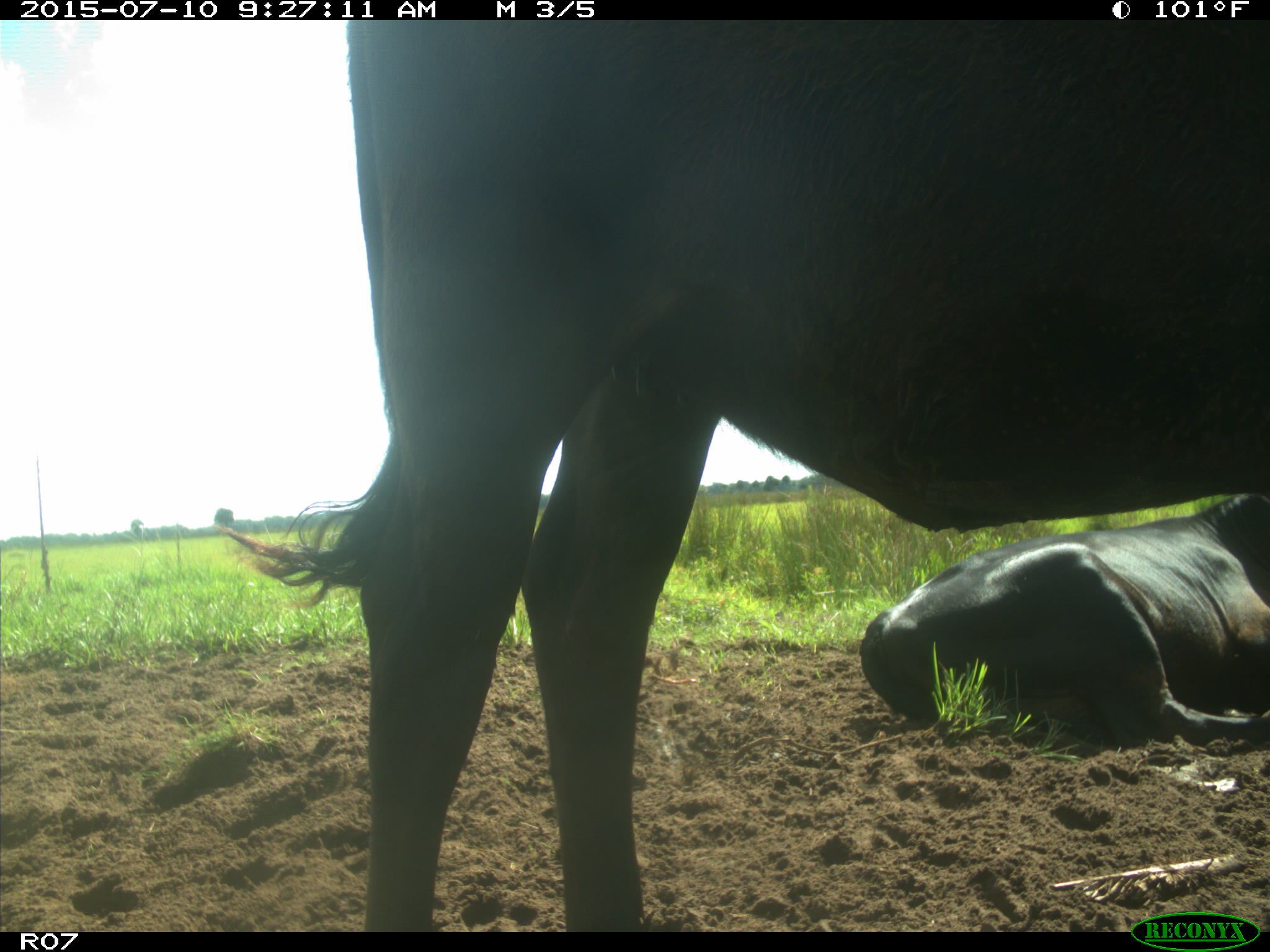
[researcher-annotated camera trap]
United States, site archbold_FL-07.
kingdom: Animalia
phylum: Chordata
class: Mammalia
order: Artiodactyla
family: Bovidae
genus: Bos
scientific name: Bos taurus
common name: domestic cow